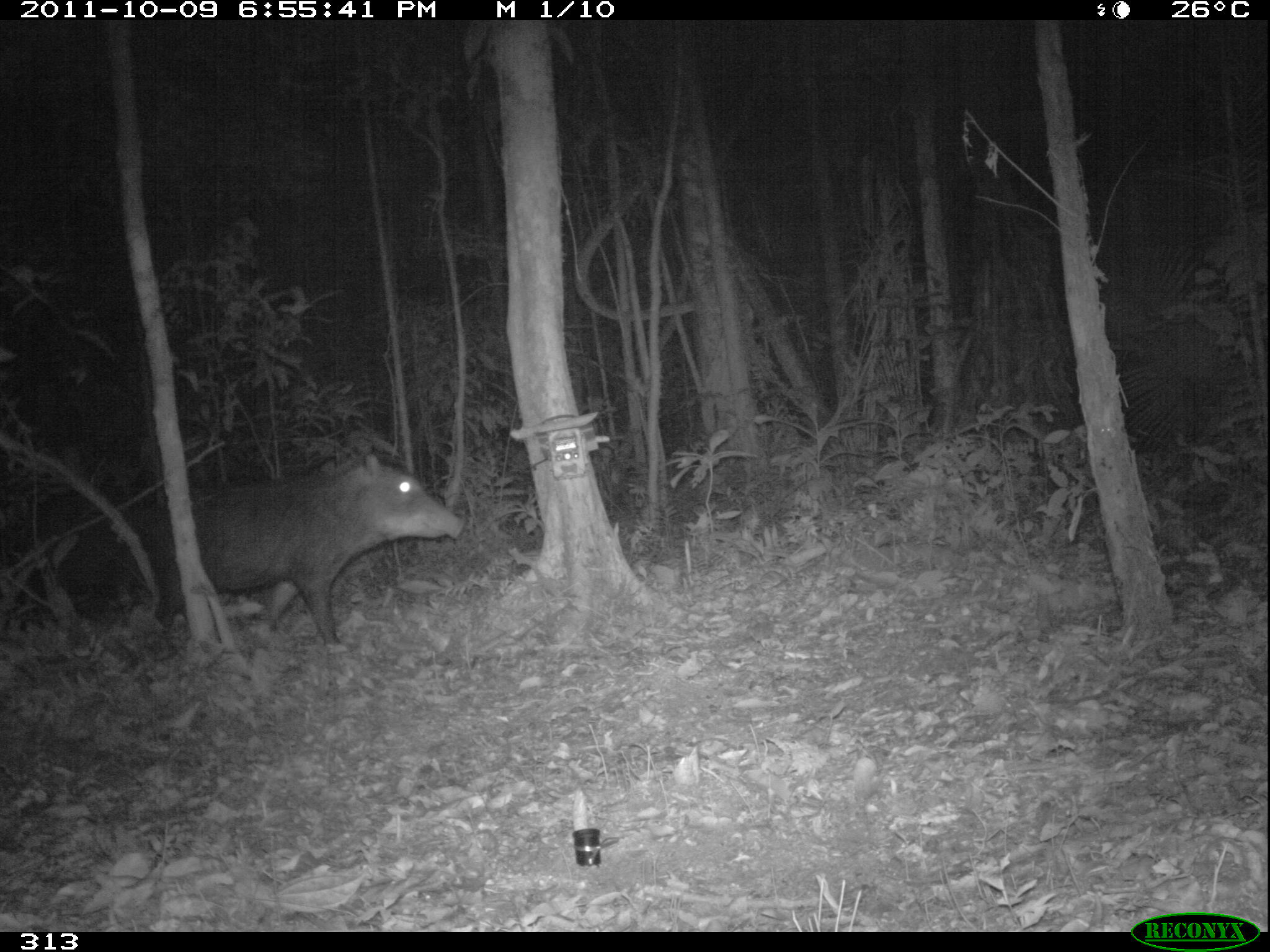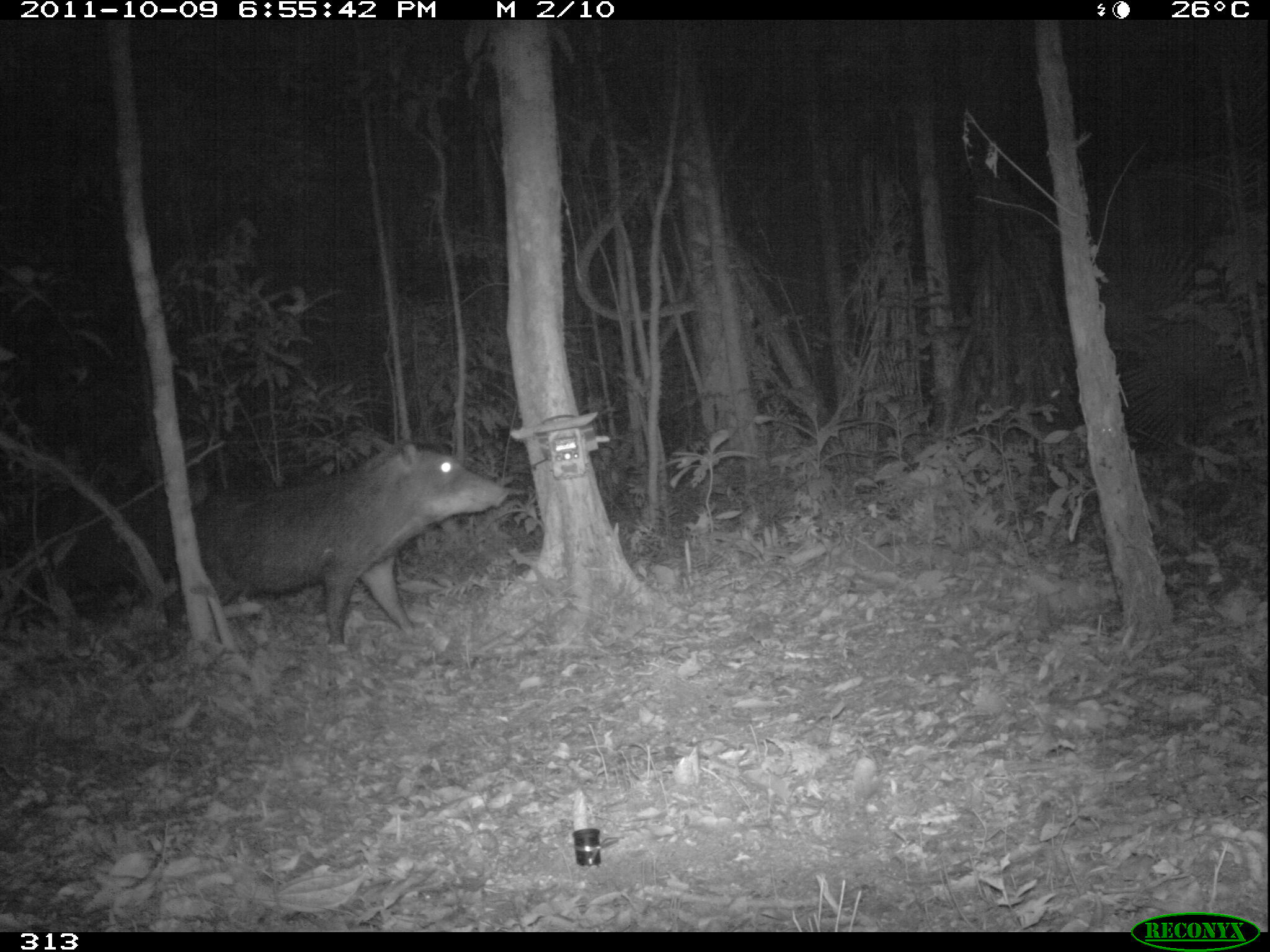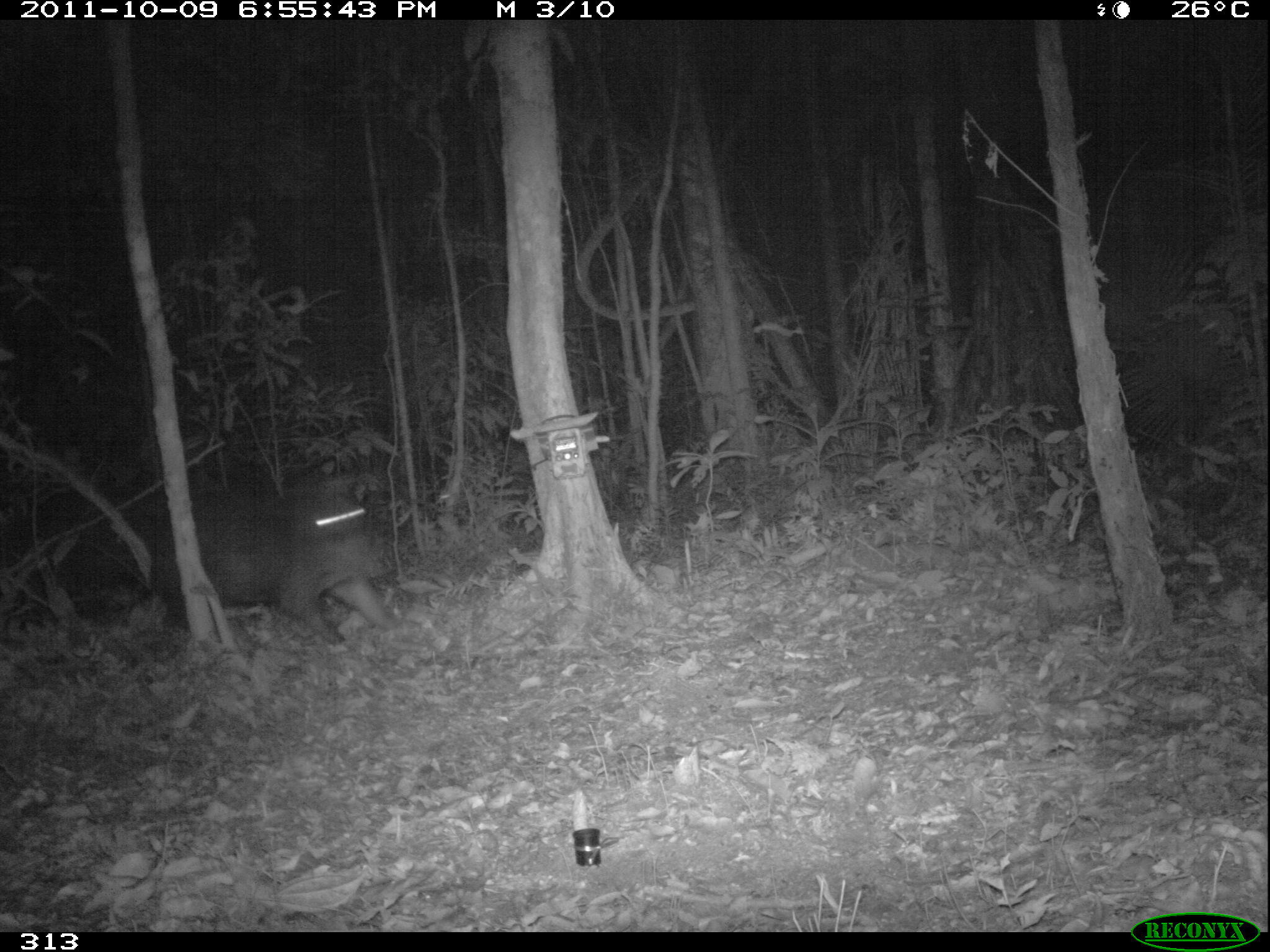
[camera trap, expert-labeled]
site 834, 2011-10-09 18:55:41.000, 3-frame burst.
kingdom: Animalia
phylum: Chordata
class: Mammalia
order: Artiodactyla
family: Tayassuidae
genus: Tayassu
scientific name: Tayassu pecari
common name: white-lipped peccary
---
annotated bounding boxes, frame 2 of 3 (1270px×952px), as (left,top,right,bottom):
tayassu pecari: (160,437,510,656)